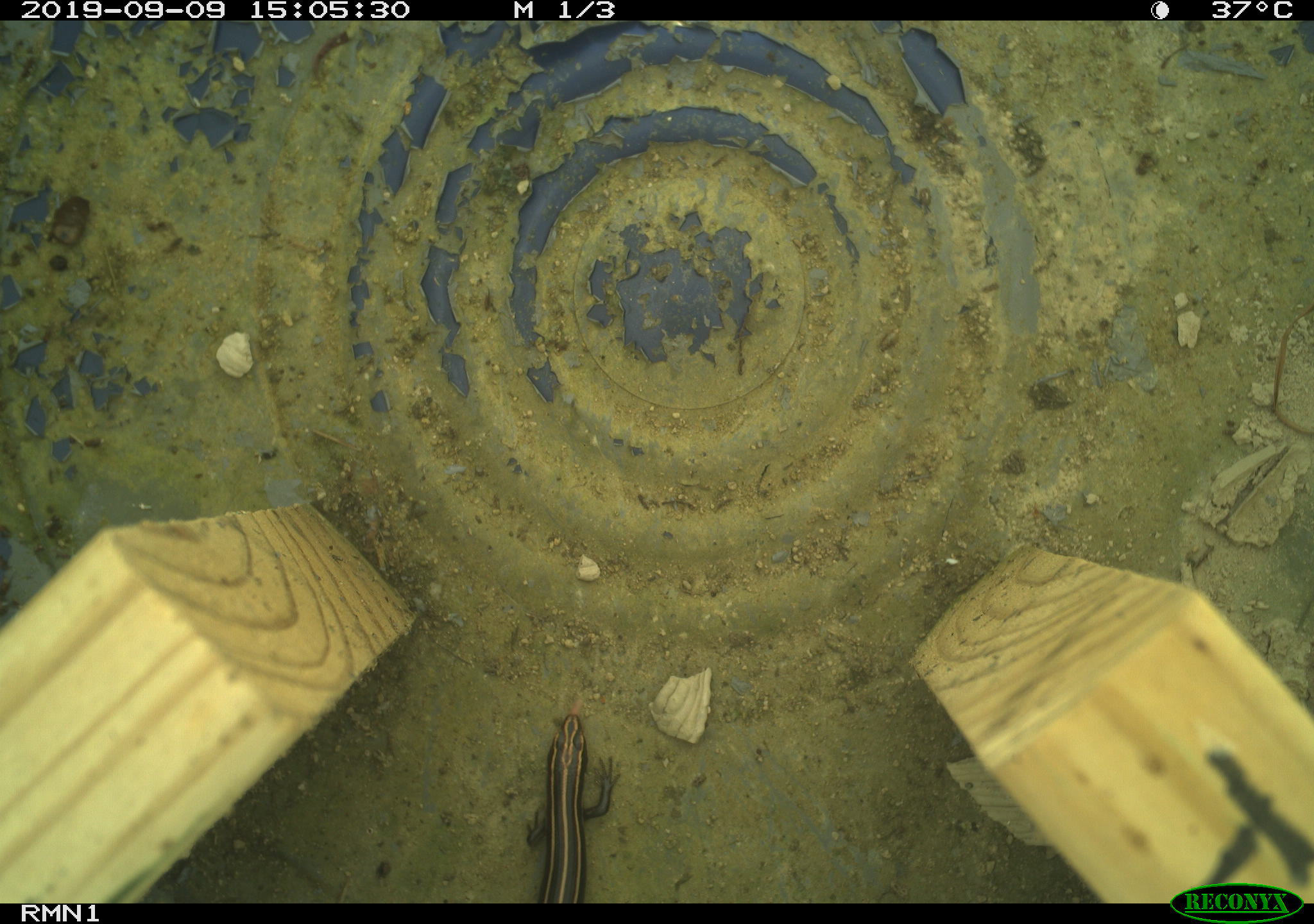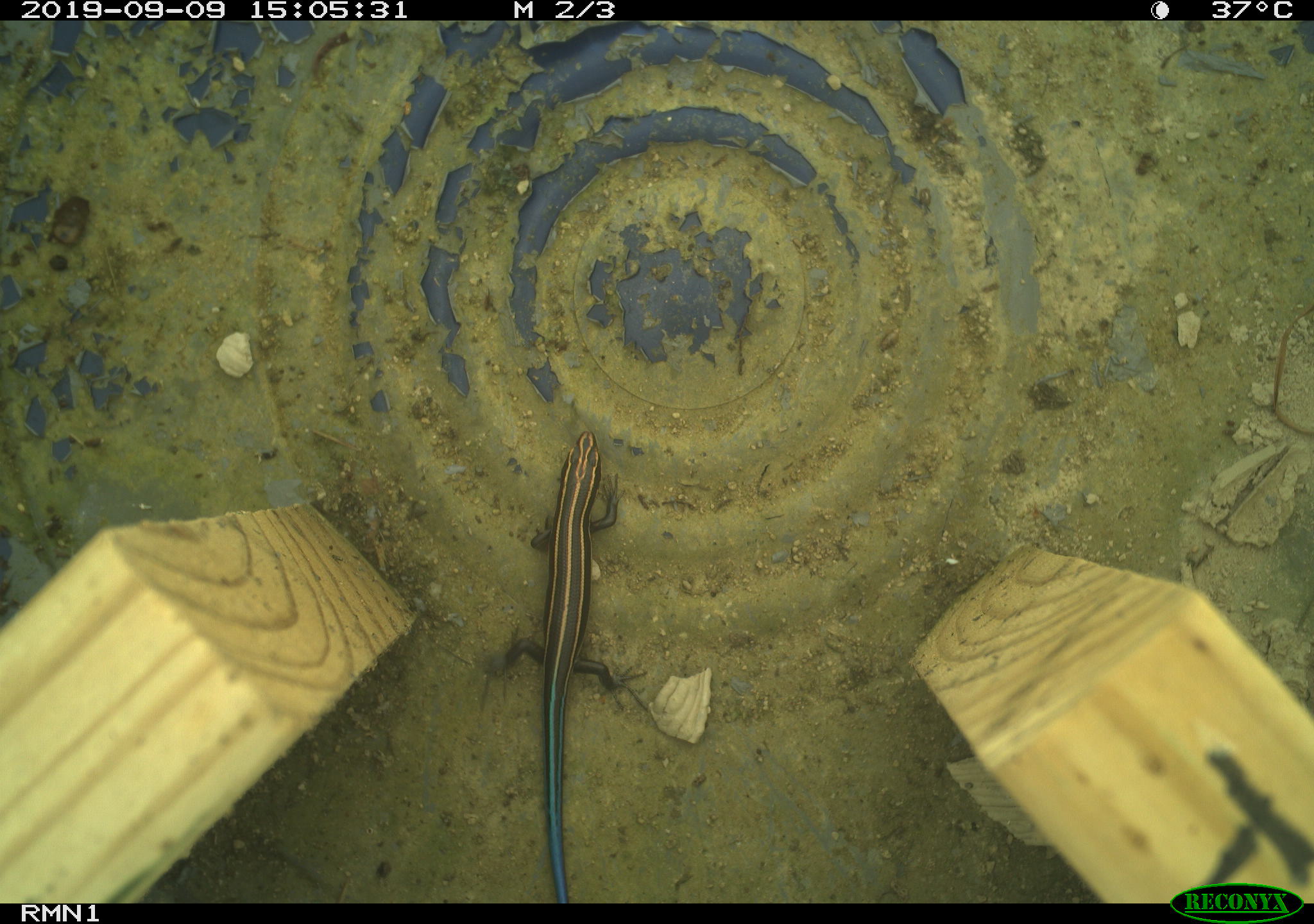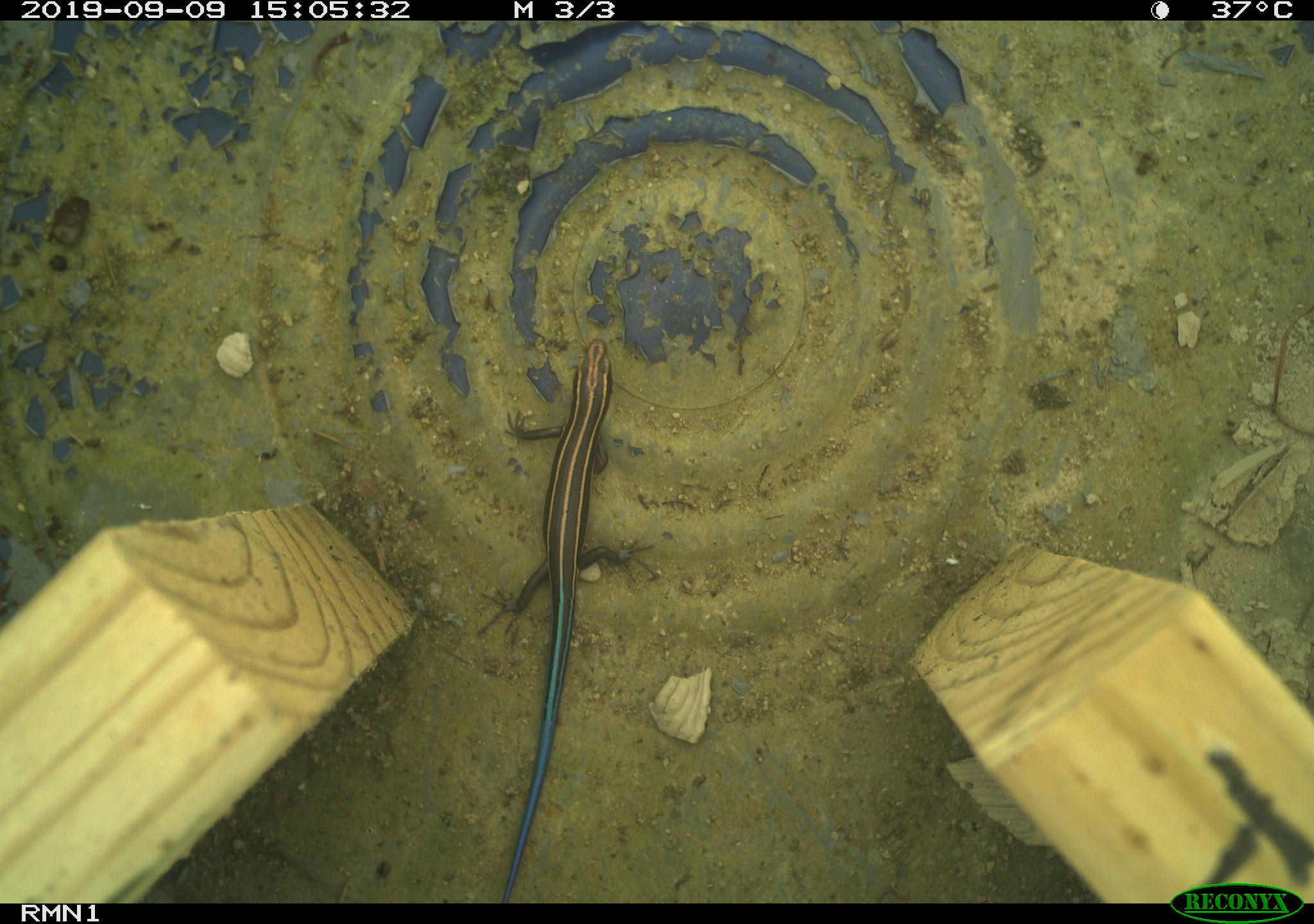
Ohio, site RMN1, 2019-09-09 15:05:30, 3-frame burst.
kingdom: Animalia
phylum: Chordata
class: Reptilia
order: Squamata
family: Scincidae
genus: Plestiodon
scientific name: Plestiodon fasciatus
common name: common five-lined skink